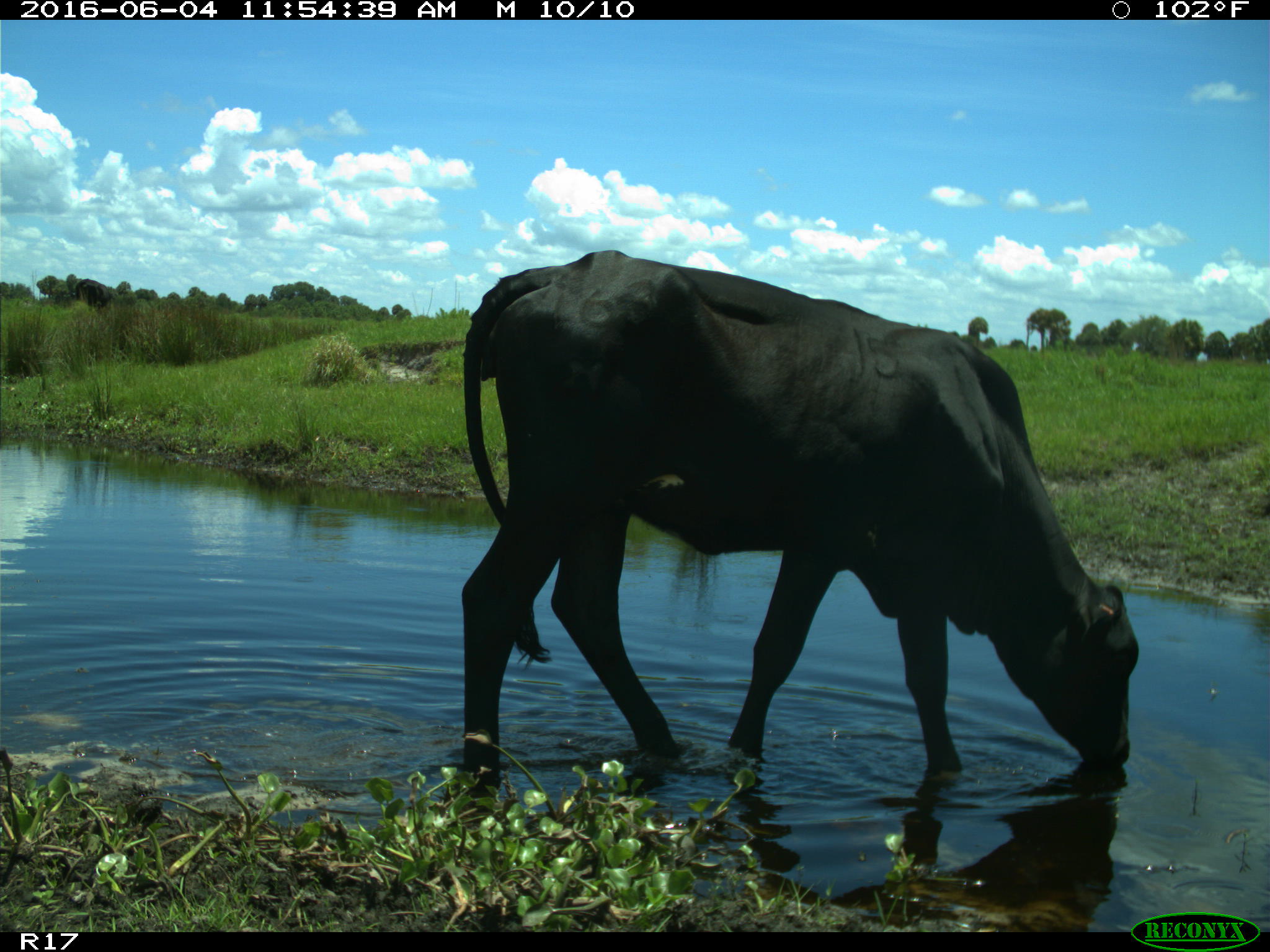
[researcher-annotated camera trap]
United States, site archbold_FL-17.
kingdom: Animalia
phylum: Chordata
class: Mammalia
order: Artiodactyla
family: Bovidae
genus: Bos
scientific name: Bos taurus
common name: domestic cow